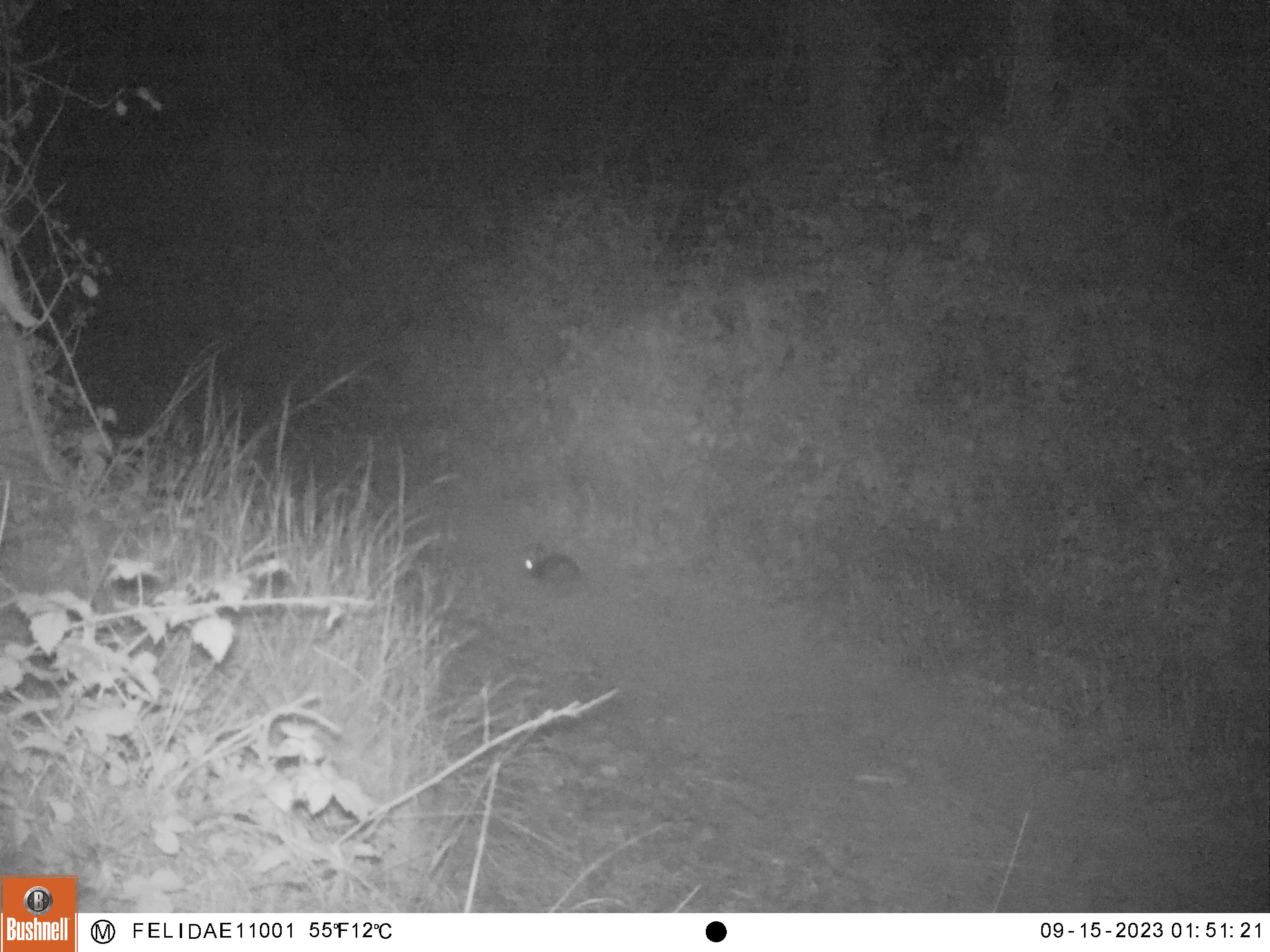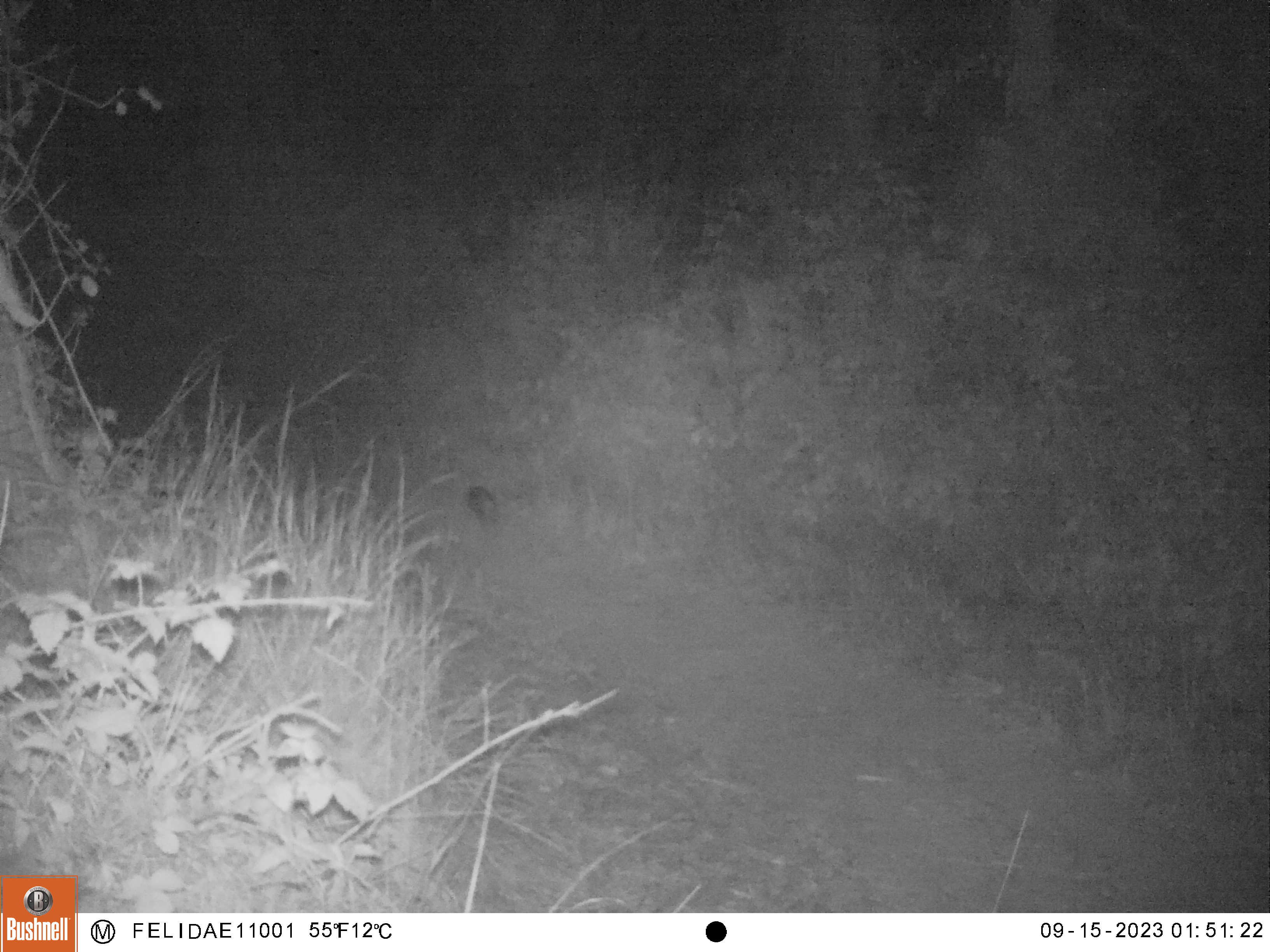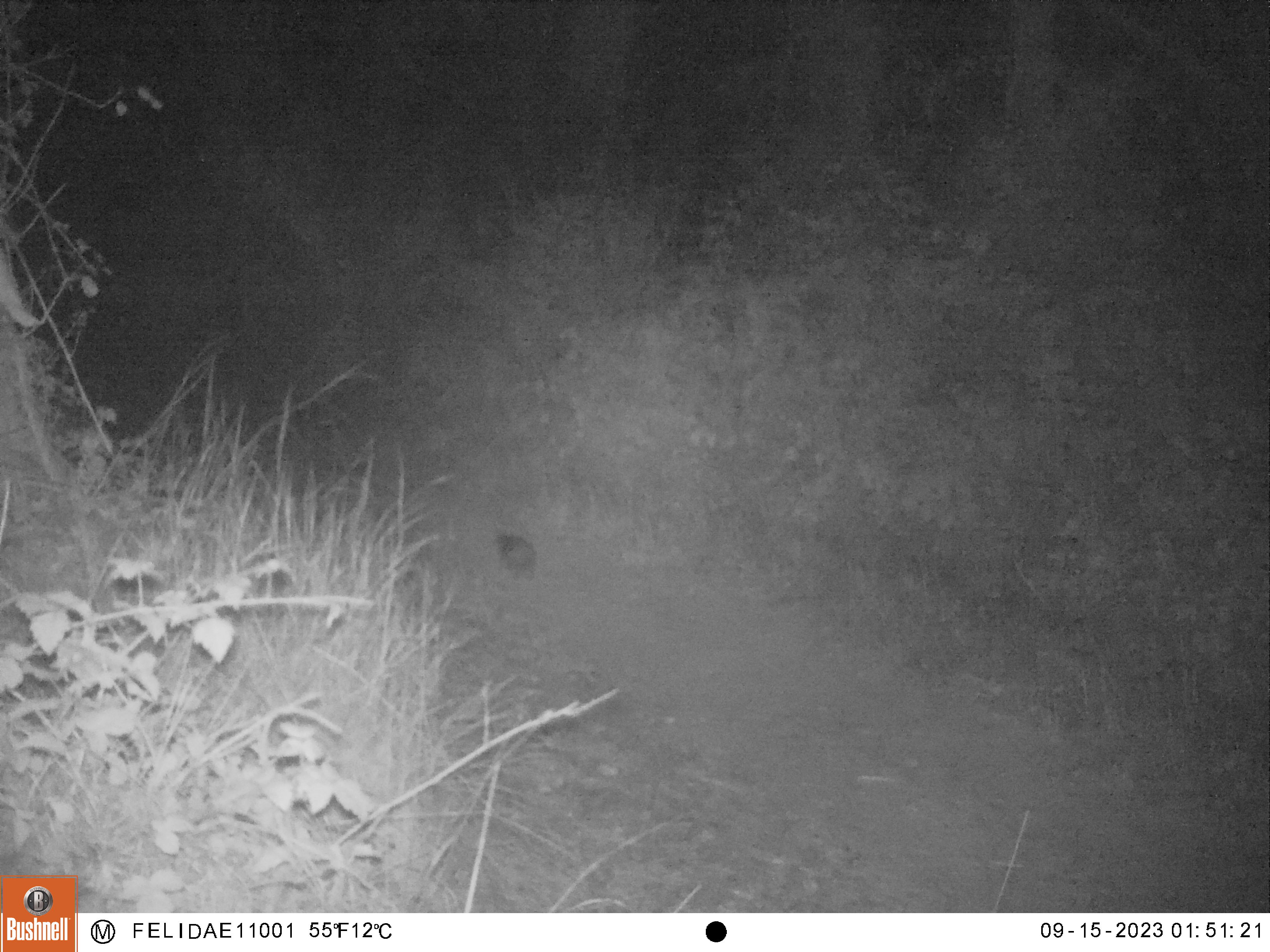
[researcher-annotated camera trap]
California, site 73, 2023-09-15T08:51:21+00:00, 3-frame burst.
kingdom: Animalia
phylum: Chordata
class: Mammalia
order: Lagomorpha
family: Leporidae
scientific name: Leporidae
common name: rabbit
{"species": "rabbit (Leporidae)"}